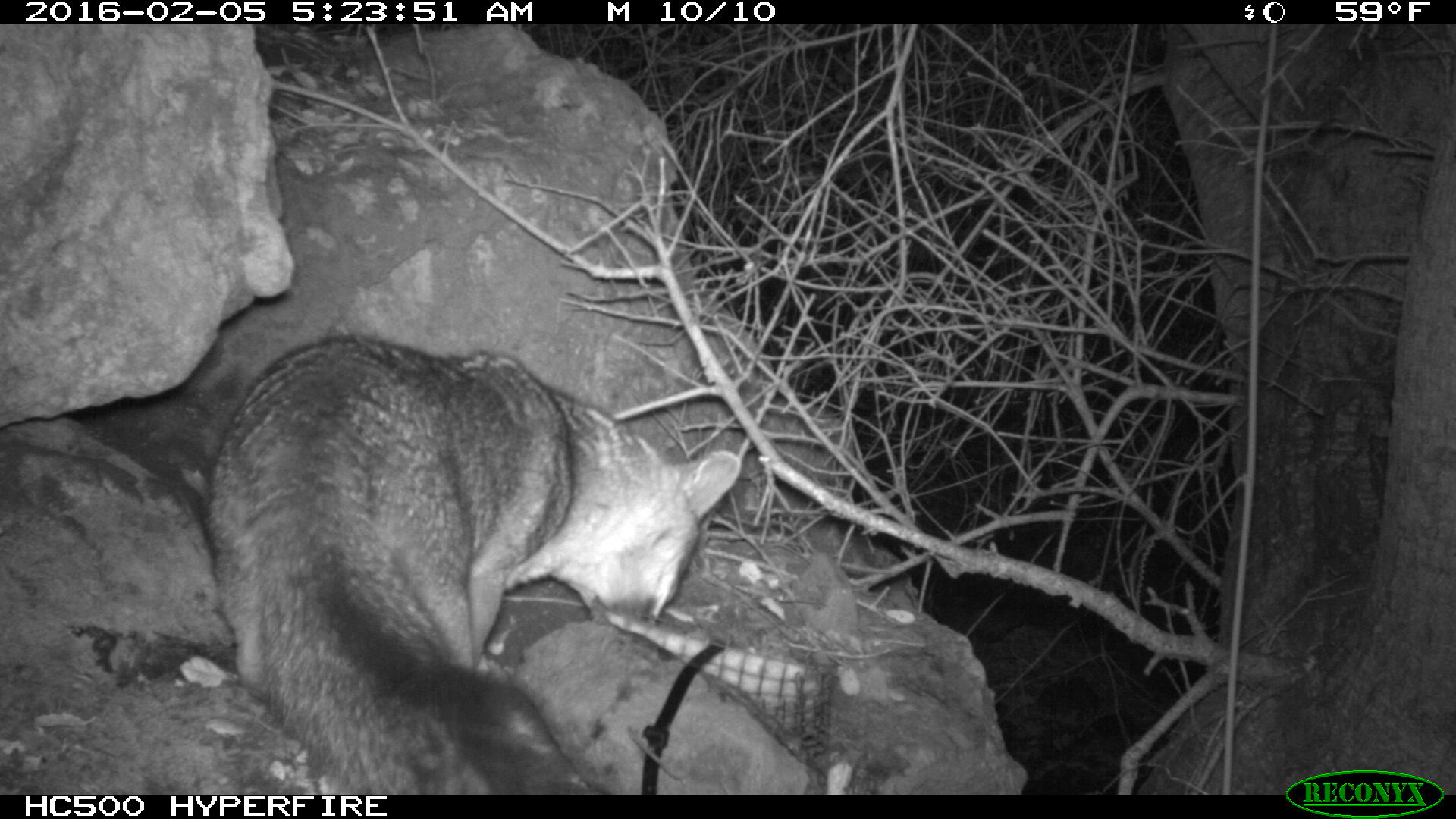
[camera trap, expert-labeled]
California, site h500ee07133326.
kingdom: Animalia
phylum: Chordata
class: Mammalia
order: Carnivora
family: Canidae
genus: Urocyon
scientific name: Urocyon littoralis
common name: island fox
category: fox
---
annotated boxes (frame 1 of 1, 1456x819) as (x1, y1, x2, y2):
fox: (209, 337, 739, 792)